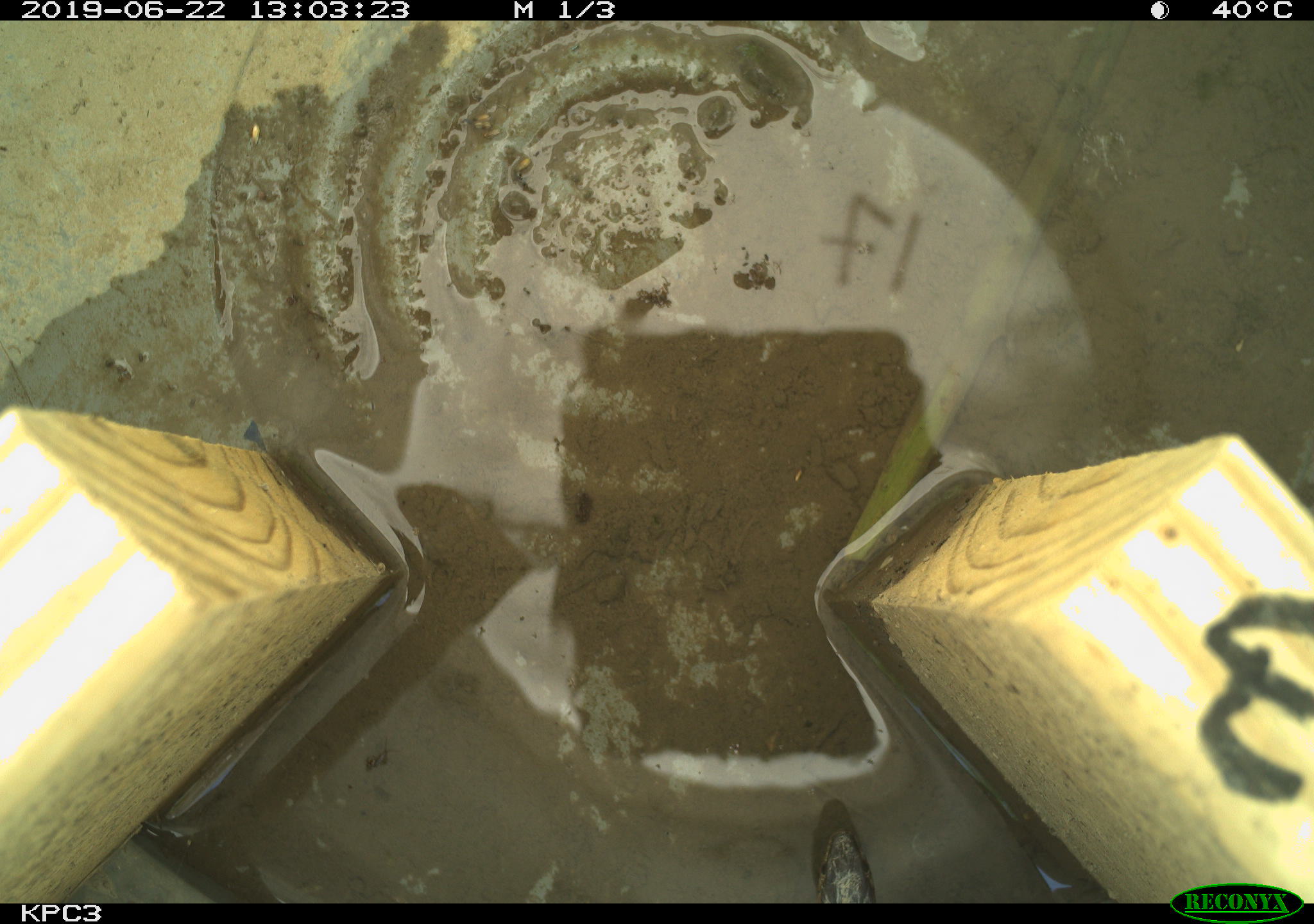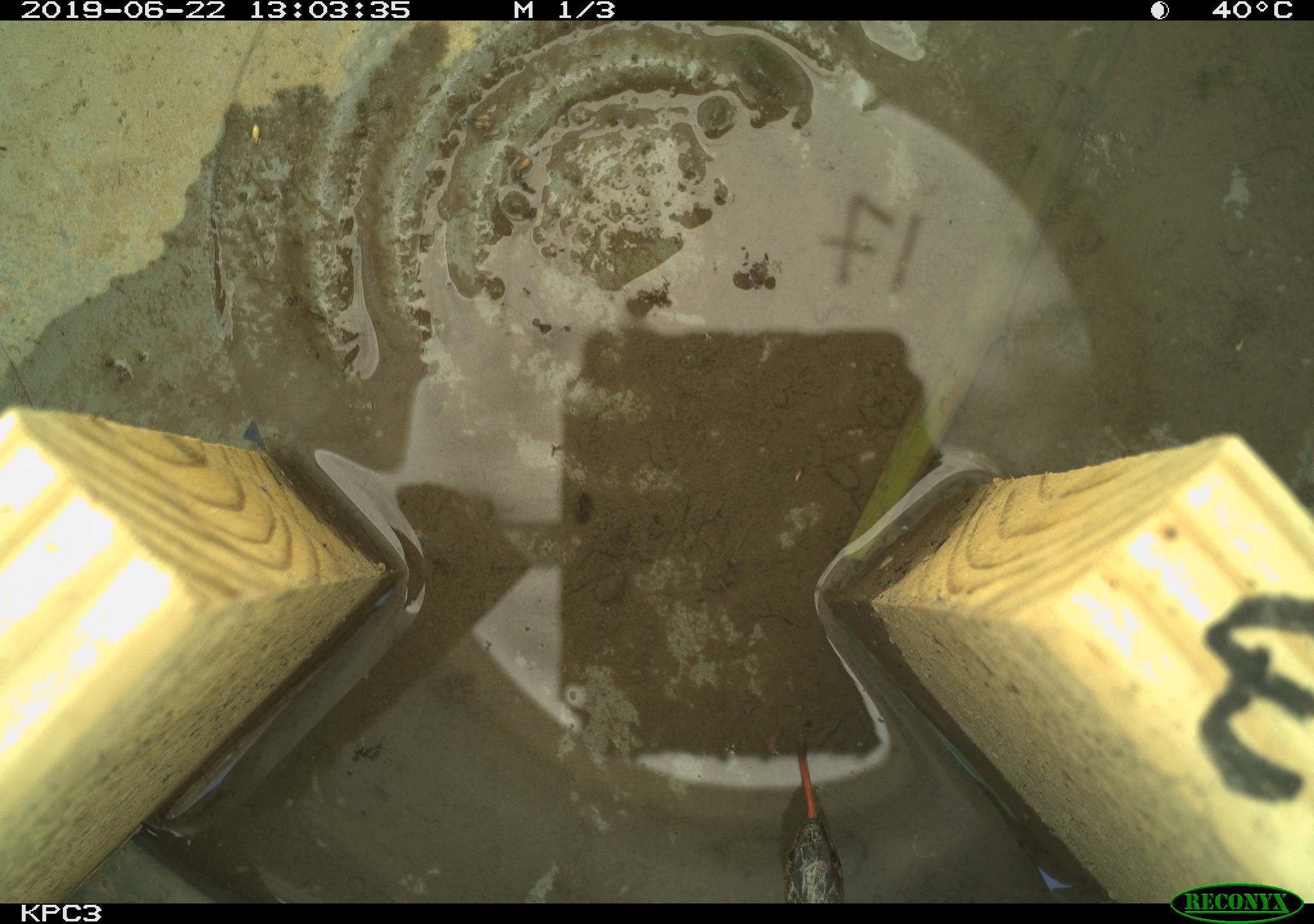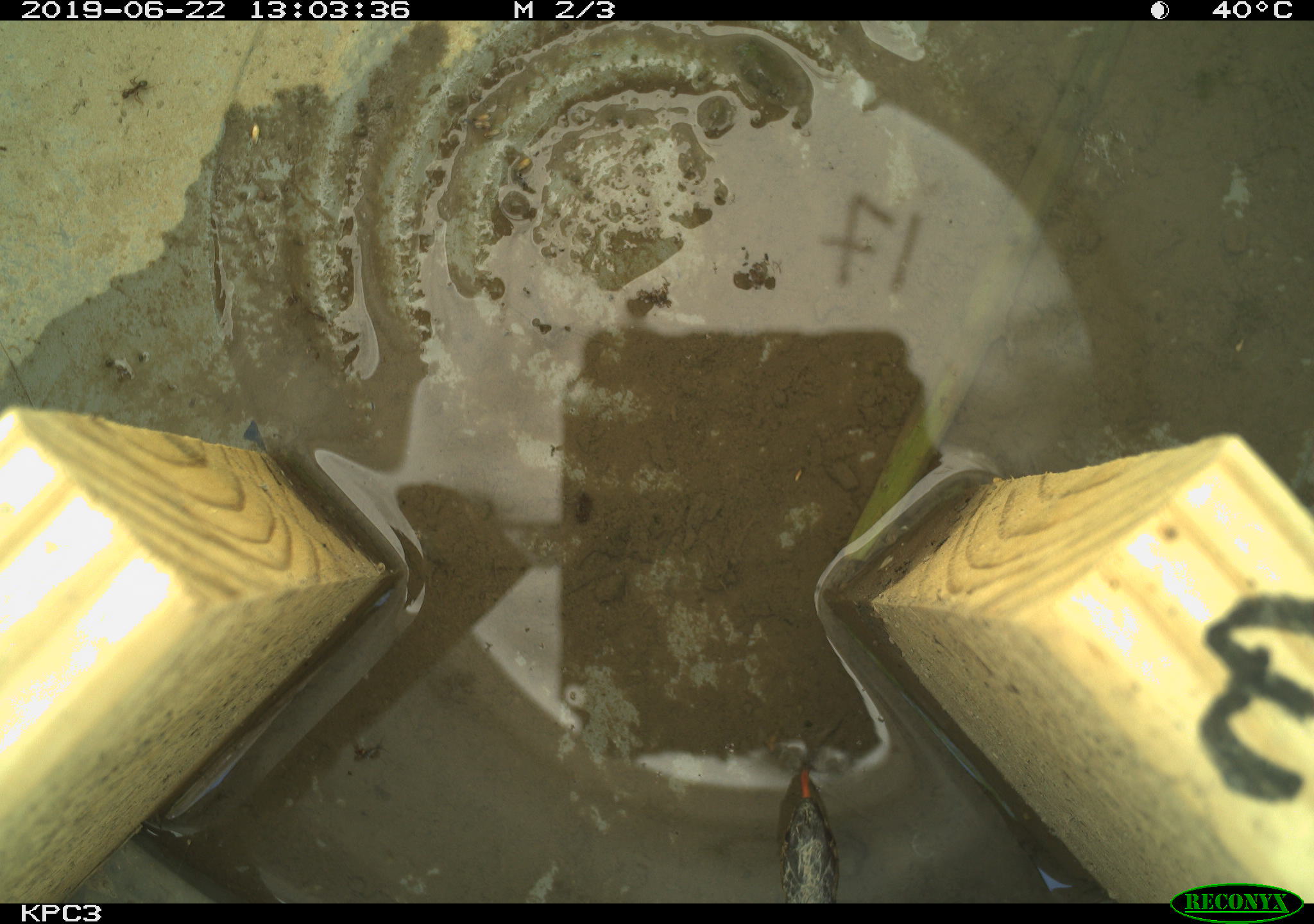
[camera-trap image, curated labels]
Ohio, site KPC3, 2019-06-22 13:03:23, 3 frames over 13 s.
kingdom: Animalia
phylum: Chordata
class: Reptilia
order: Squamata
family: Colubridae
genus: Thamnophis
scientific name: Thamnophis sirtalis sirtalis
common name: eastern gartersnake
Eastern gartersnake (Thamnophis sirtalis sirtalis).